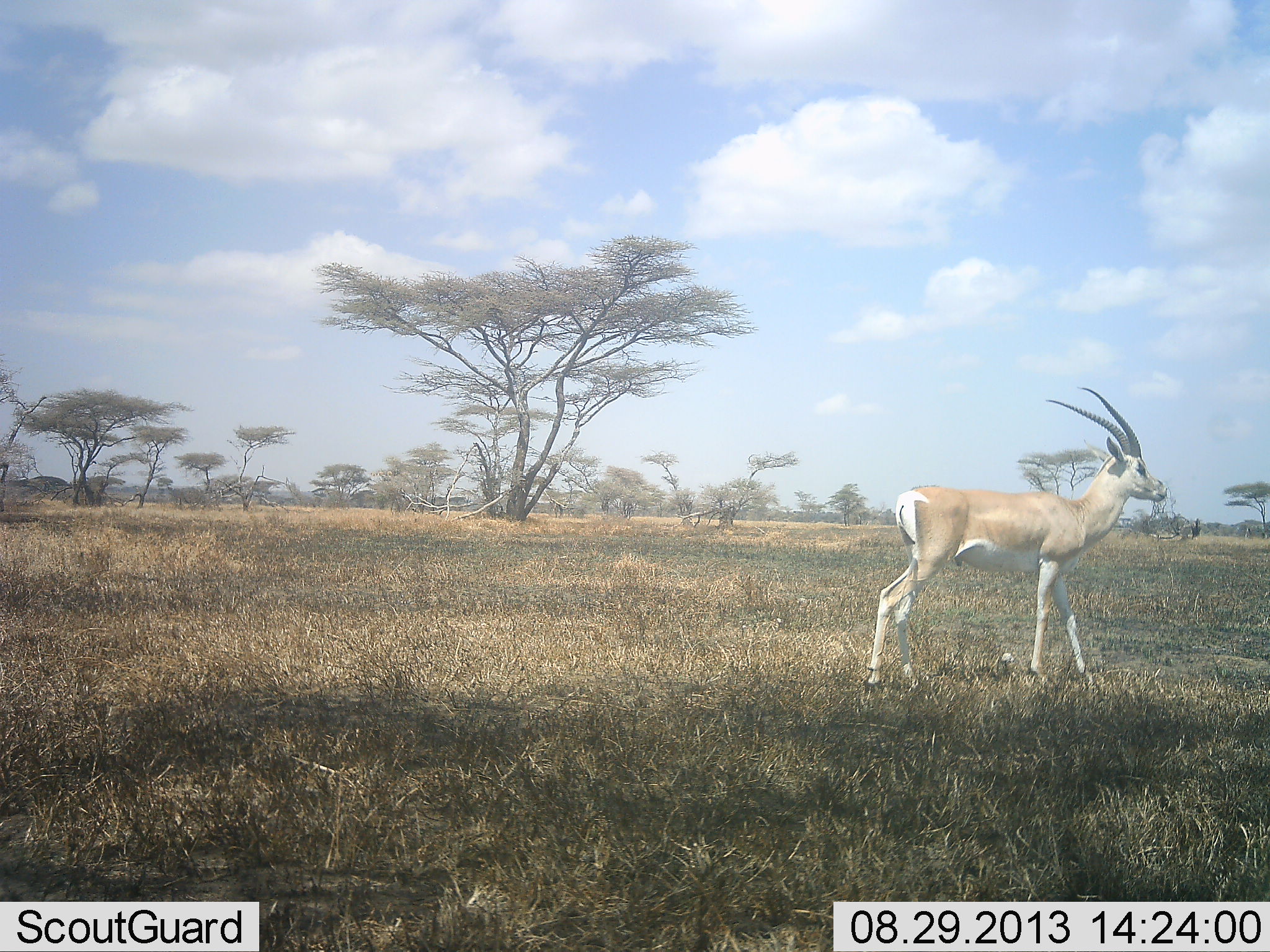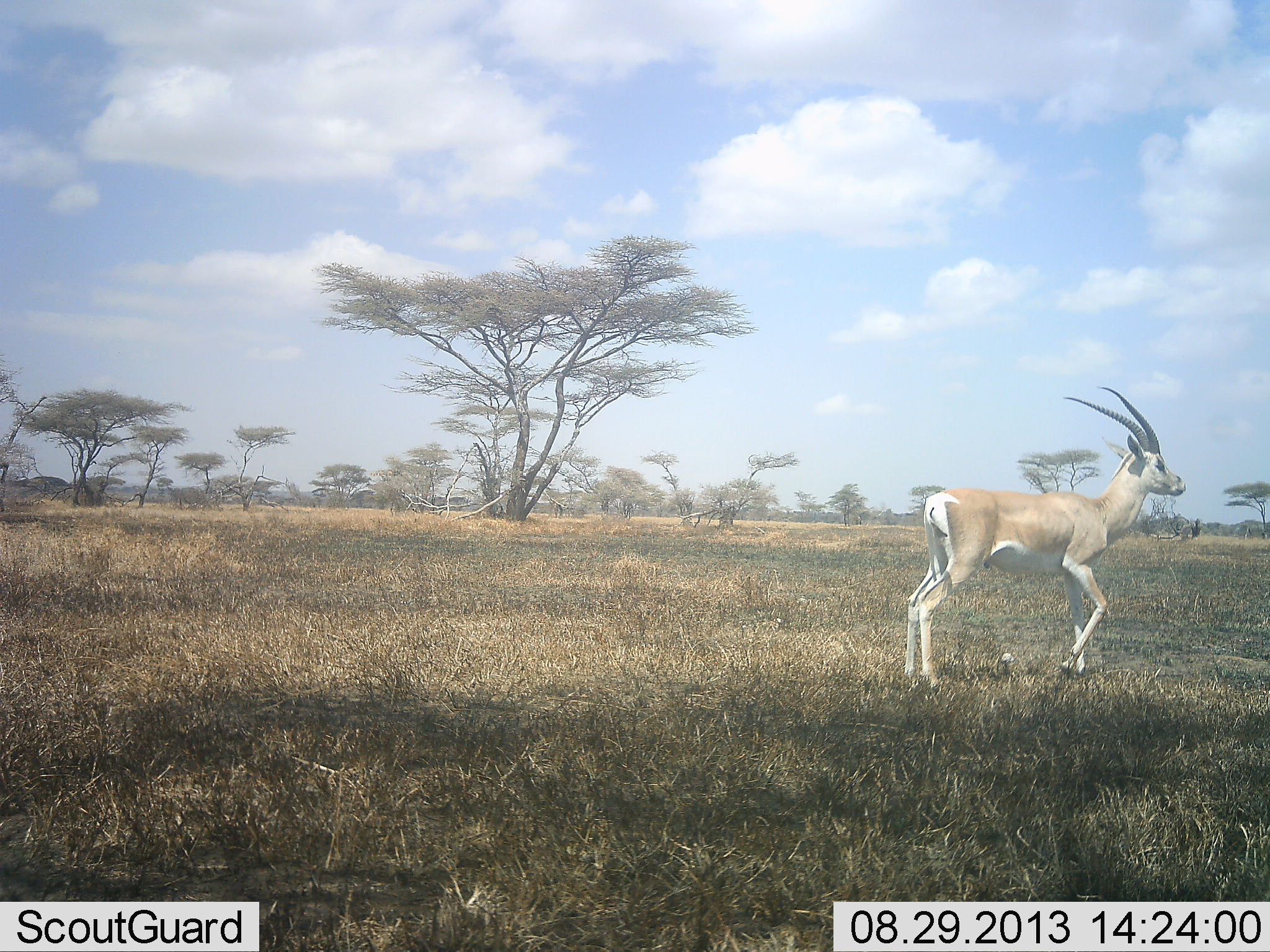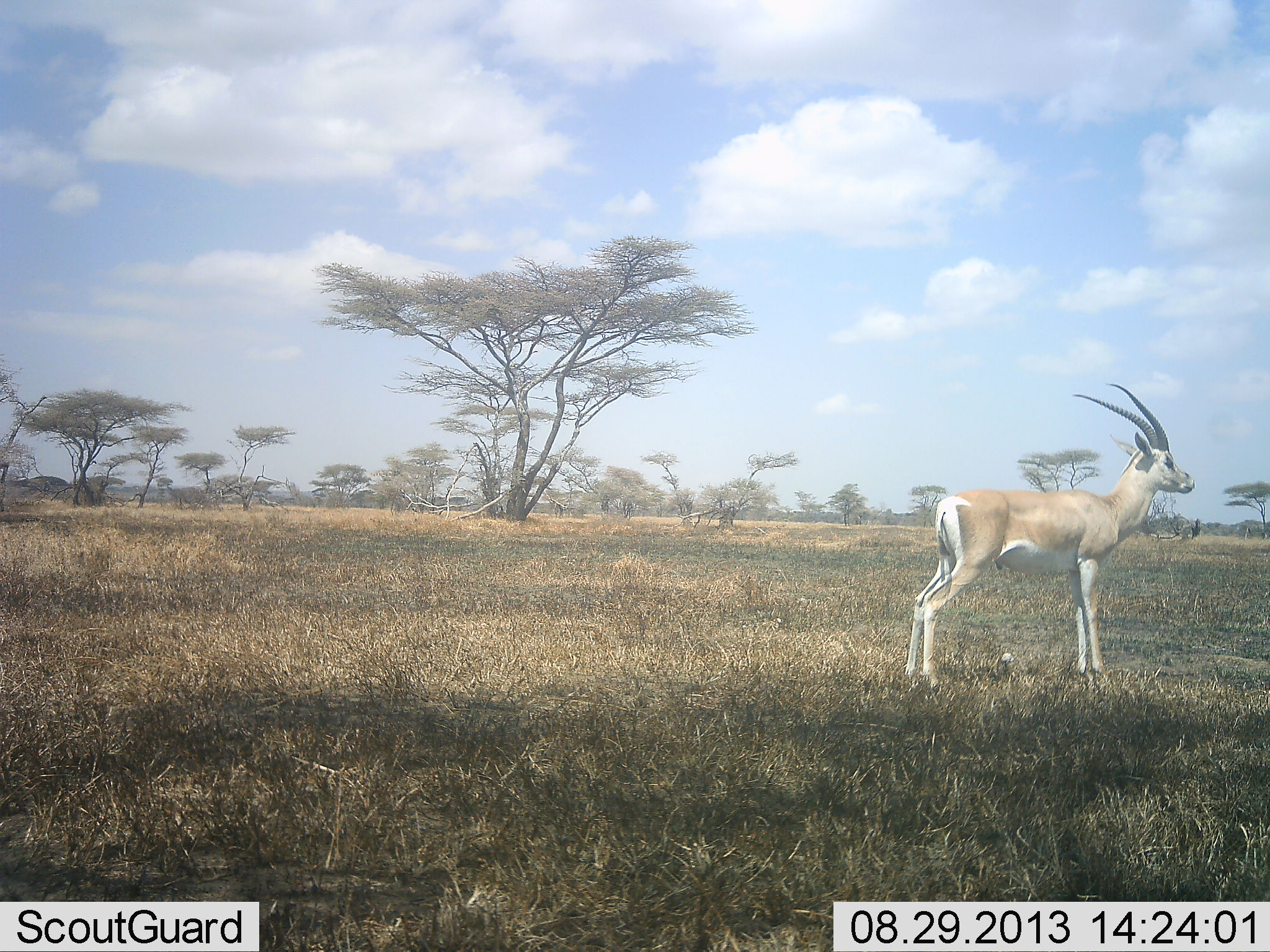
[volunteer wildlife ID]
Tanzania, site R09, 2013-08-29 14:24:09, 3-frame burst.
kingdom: Animalia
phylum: Chordata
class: Mammalia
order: Artiodactyla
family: Bovidae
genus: Nanger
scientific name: Nanger granti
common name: grant's gazelle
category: gazellegrants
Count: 1.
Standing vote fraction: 42%.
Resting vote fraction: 0%.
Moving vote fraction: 58%.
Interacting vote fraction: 0%.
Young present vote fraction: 0%.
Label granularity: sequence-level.